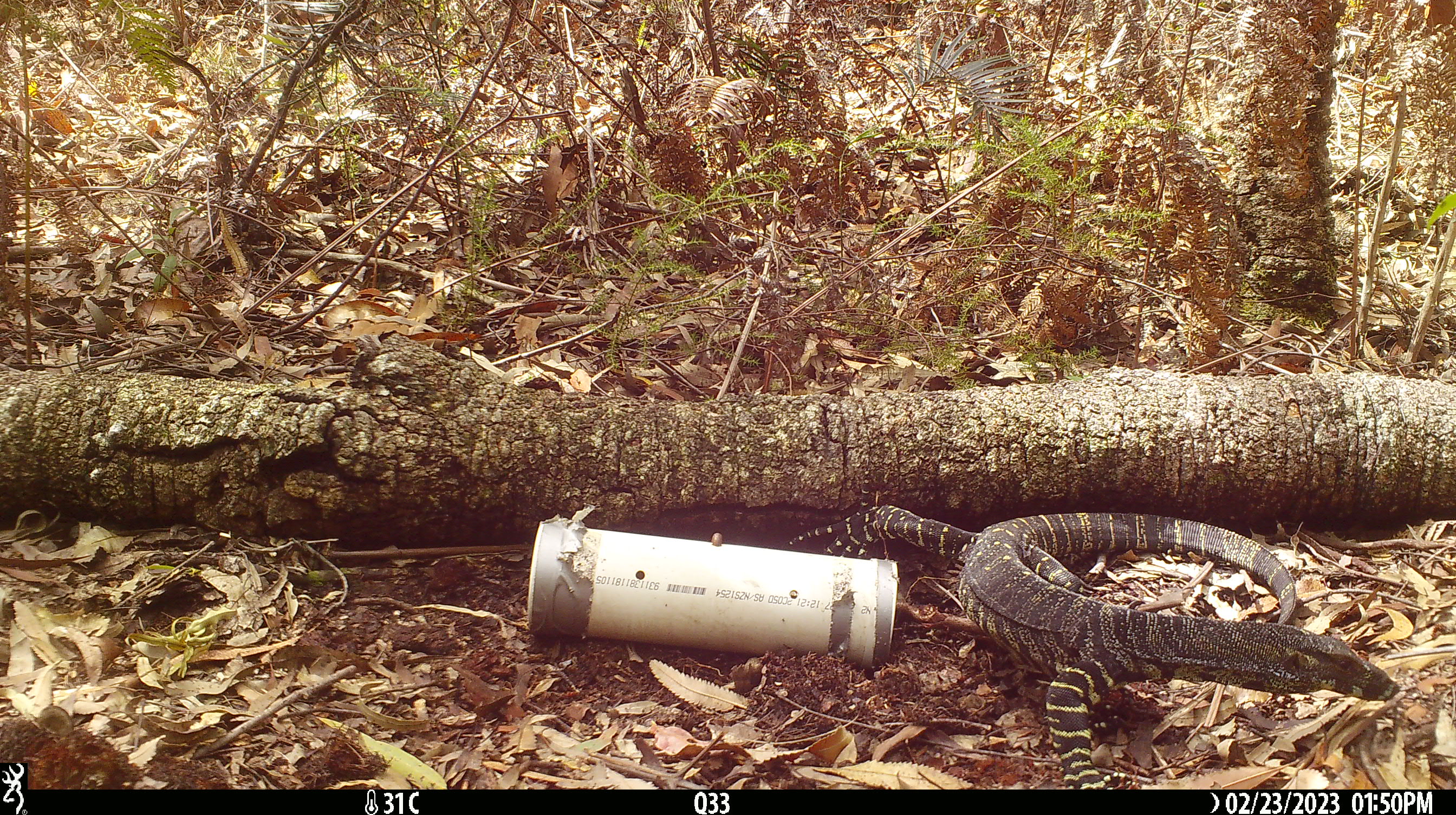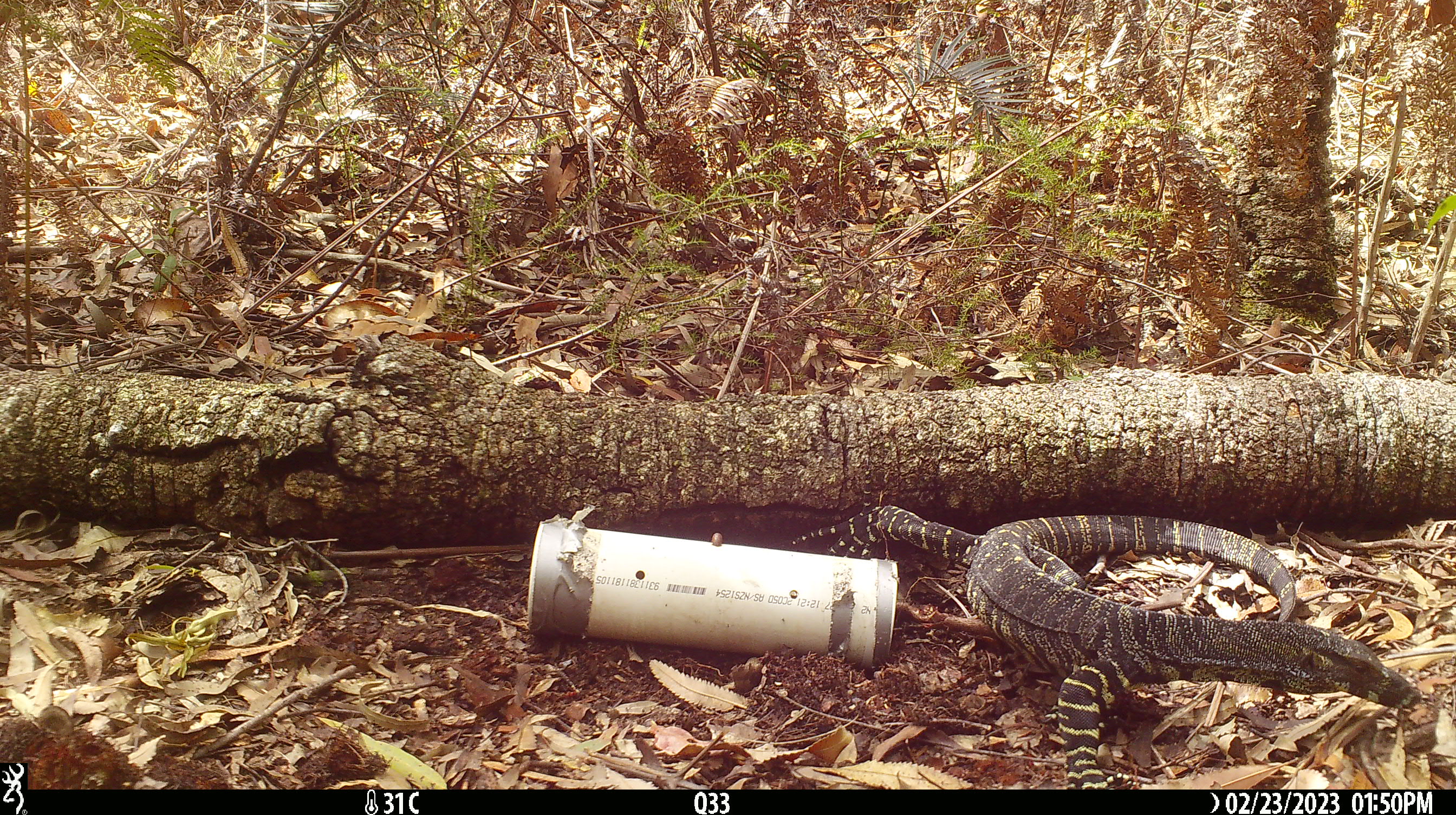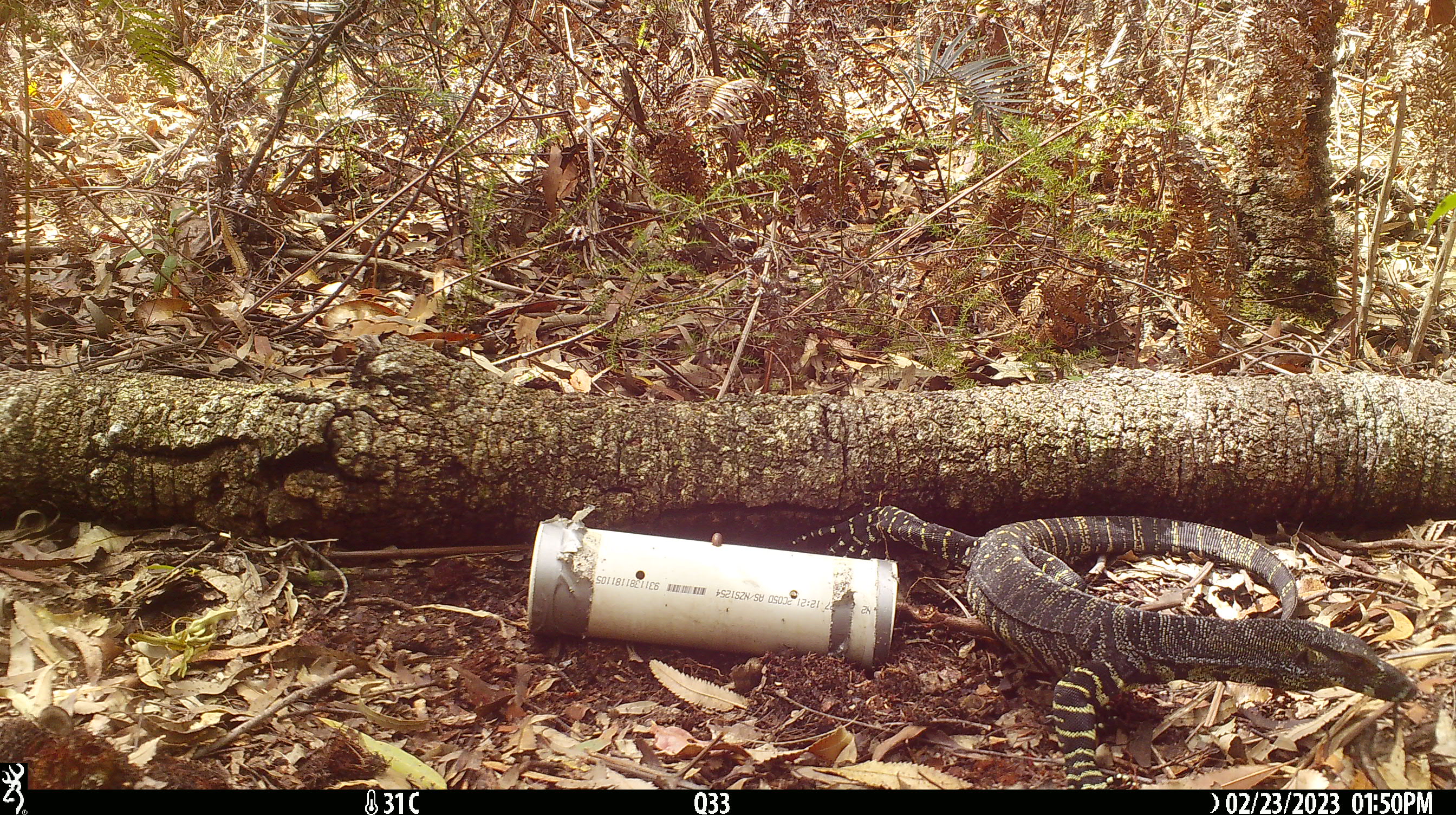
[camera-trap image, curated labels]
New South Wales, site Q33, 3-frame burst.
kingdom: Animalia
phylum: Chordata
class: Reptilia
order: Squamata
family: Varanidae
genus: Varanus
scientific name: Varanus varius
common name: lace monitor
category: goanna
Goanna (lace monitor) (Varanus varius).